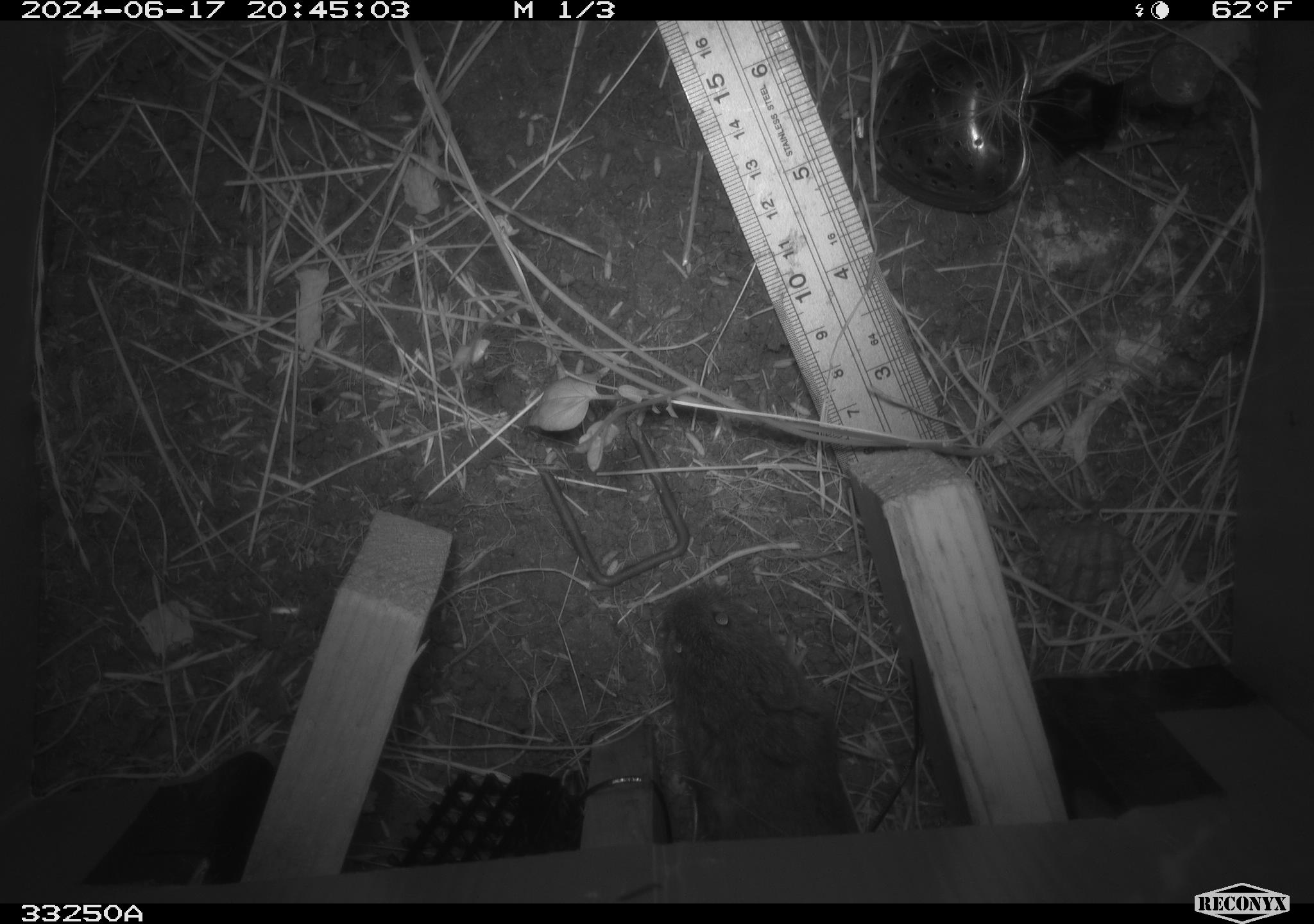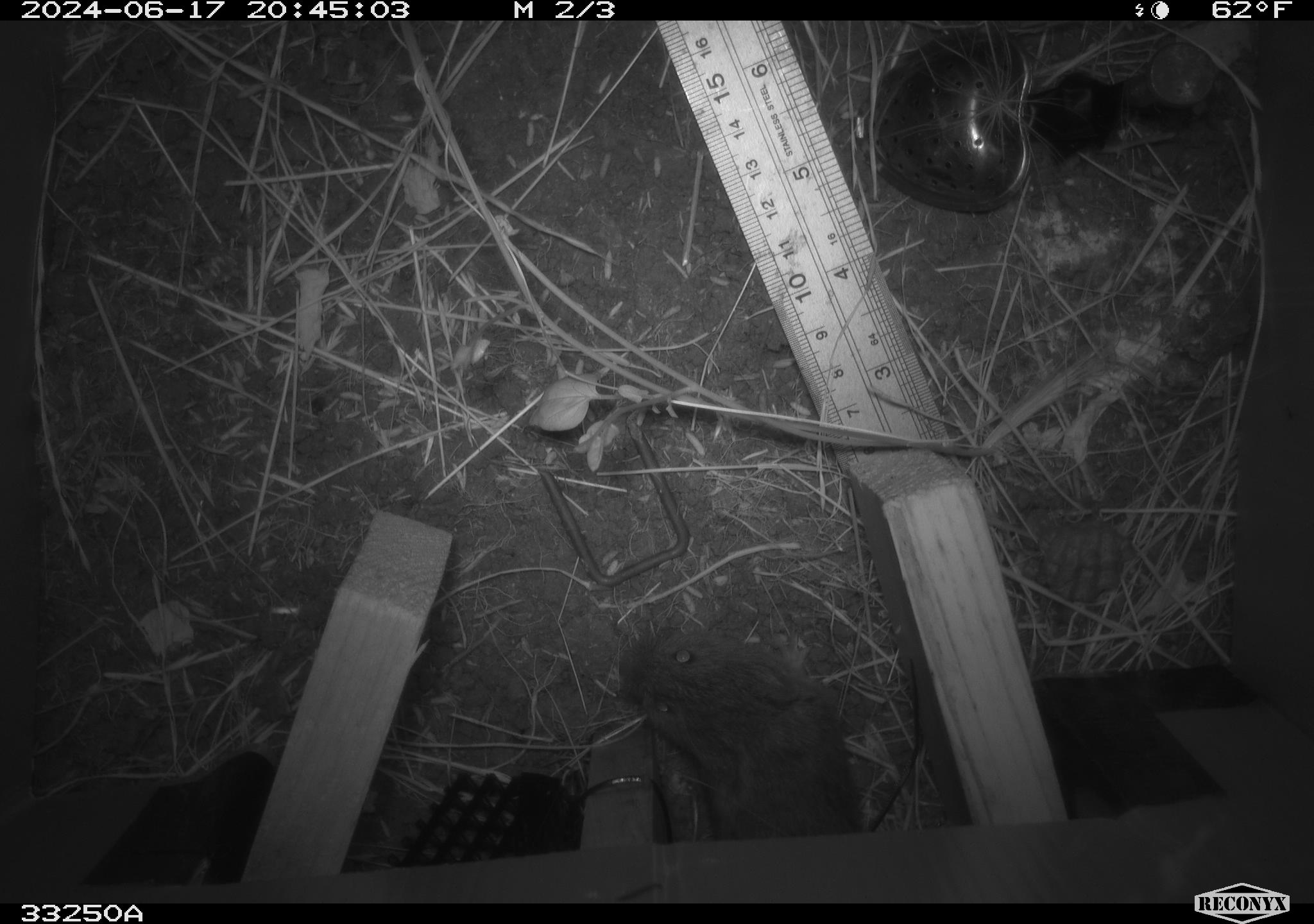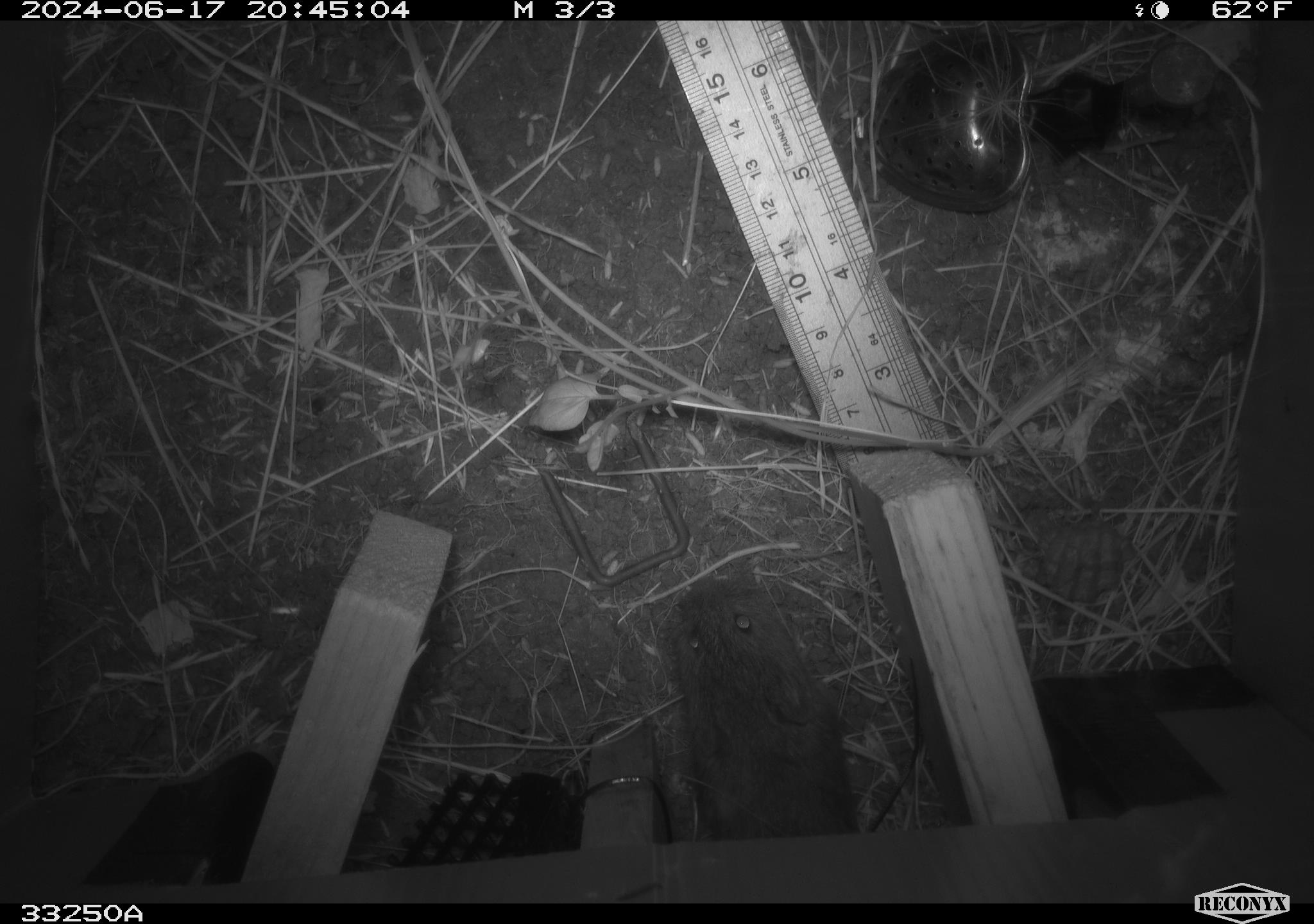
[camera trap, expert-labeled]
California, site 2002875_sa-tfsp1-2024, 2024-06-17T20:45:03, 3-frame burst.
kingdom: Animalia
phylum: Chordata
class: Mammalia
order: Rodentia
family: Cricetidae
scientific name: Arvicolinae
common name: voles, lemmings, and muskrats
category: arvicolinae subfamily